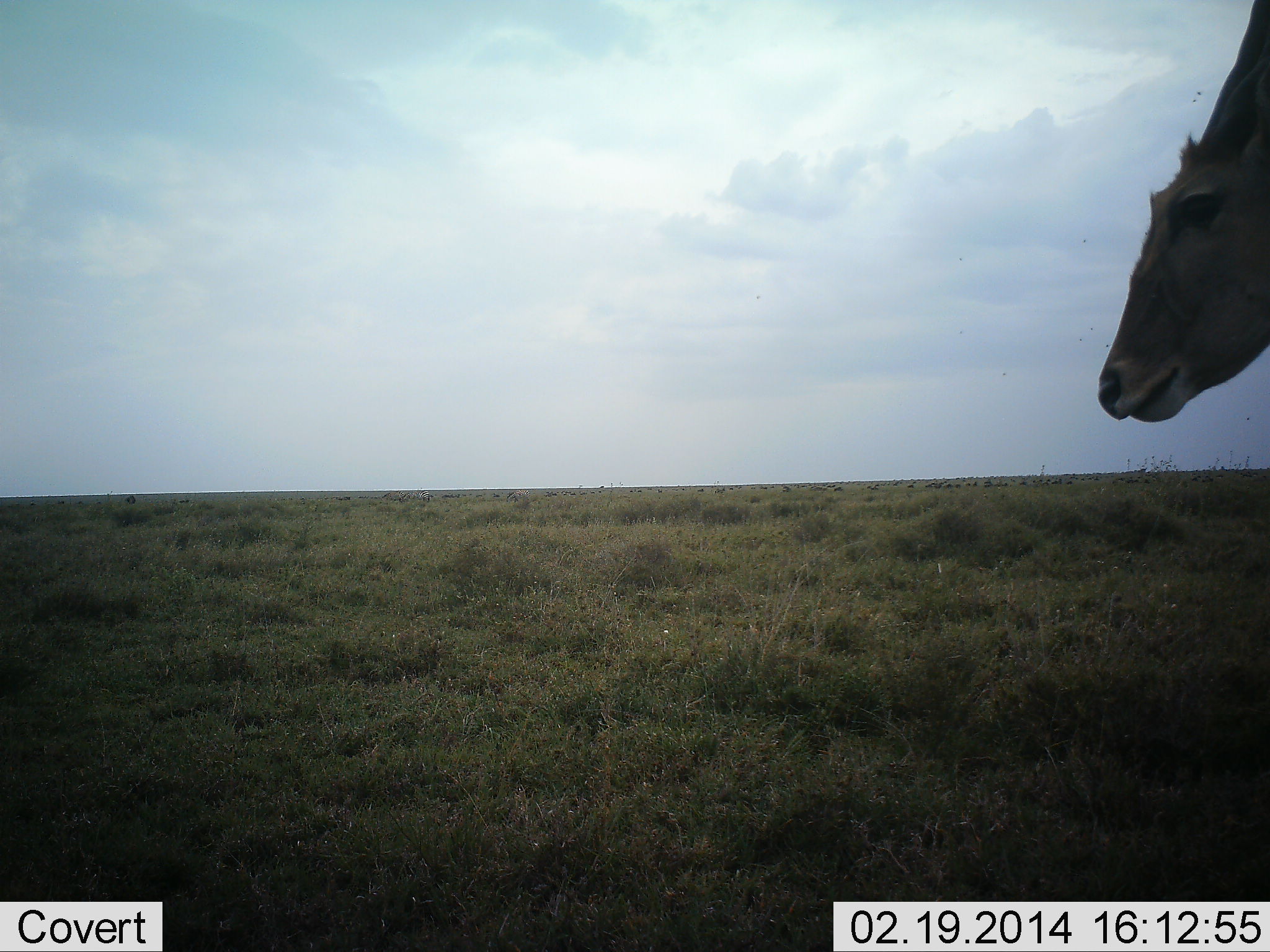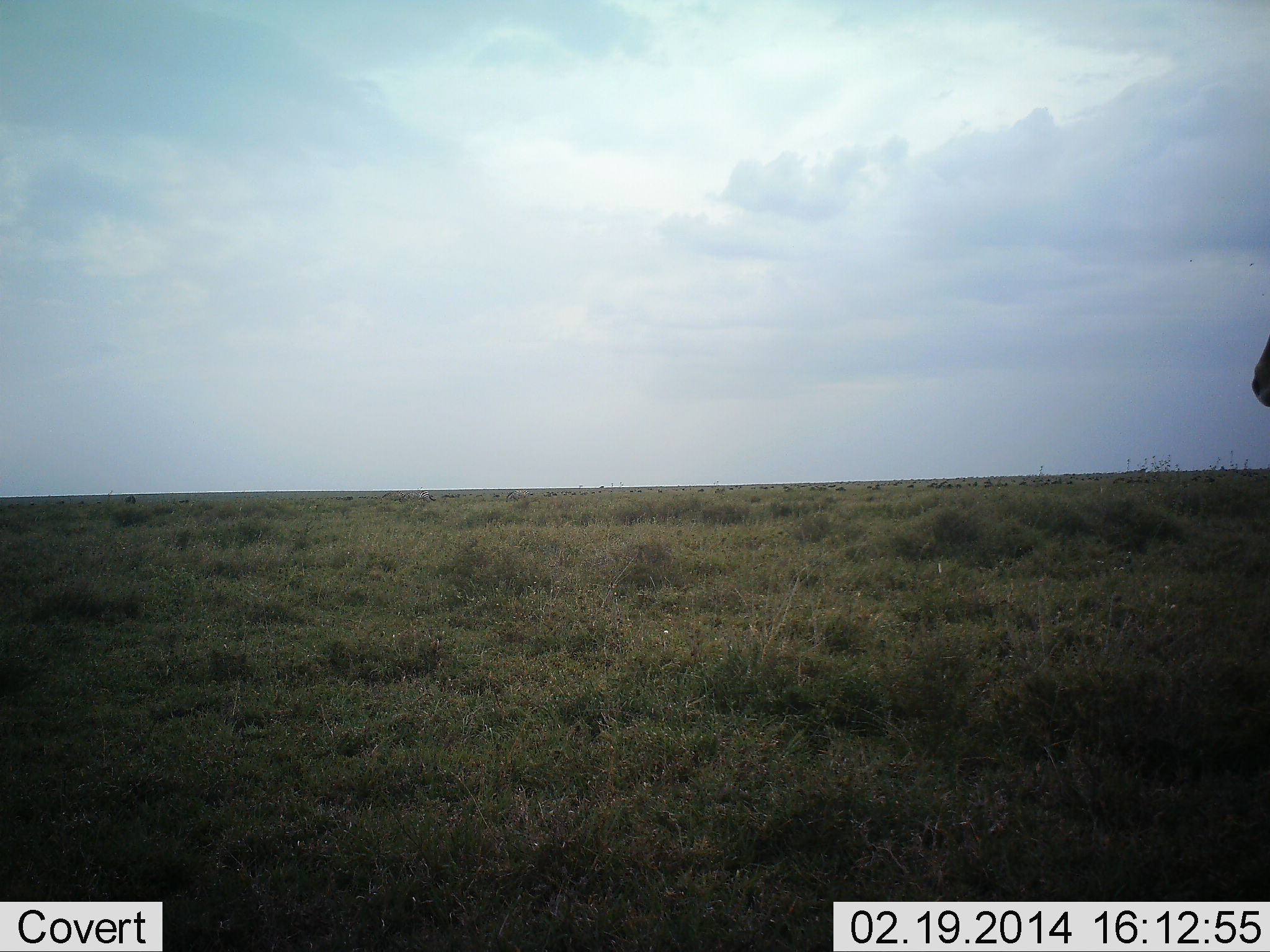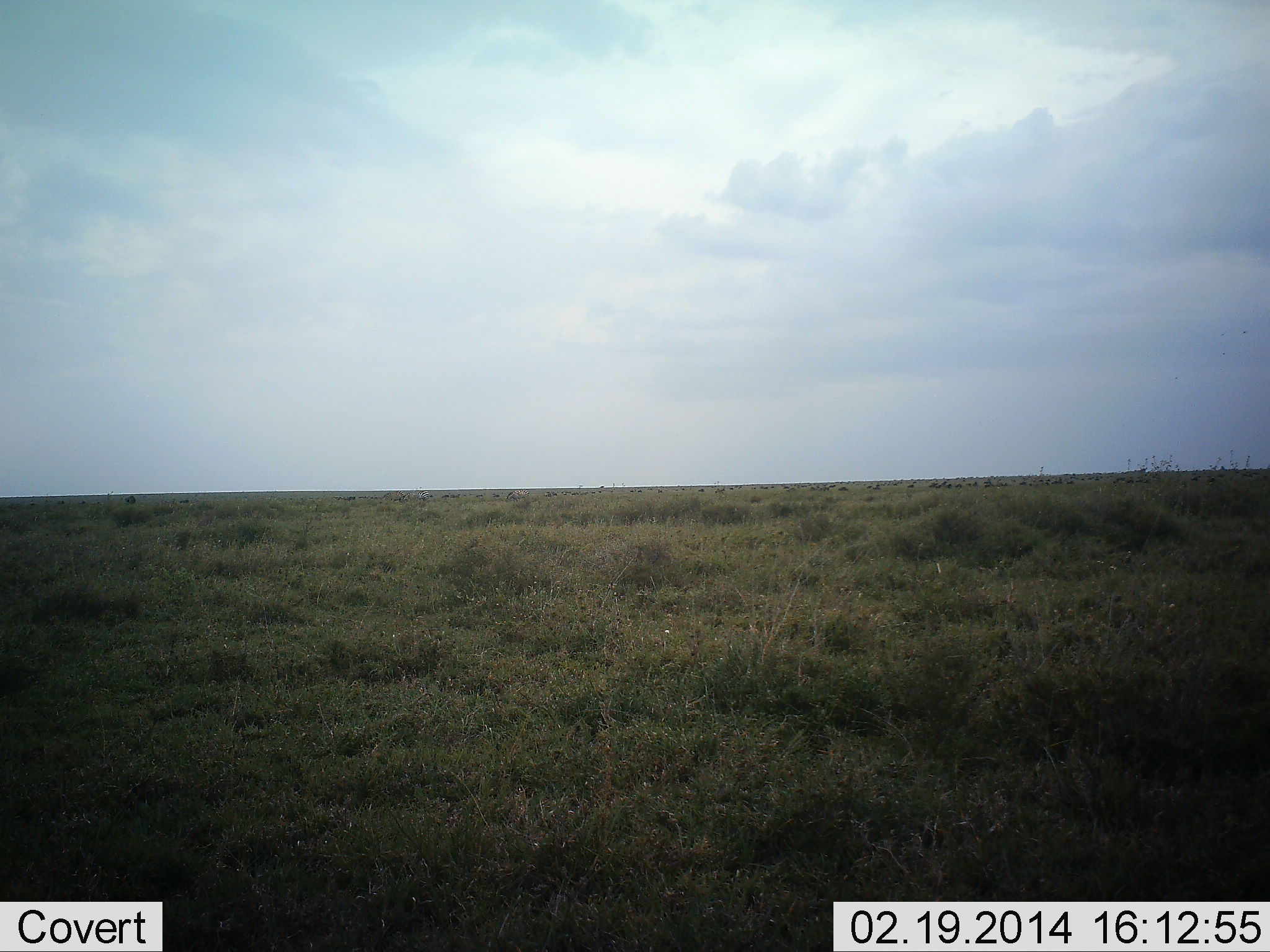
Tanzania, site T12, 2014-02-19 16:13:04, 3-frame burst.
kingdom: Animalia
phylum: Chordata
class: Mammalia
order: Artiodactyla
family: Bovidae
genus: Tragelaphus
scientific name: Tragelaphus oryx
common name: eland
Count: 1.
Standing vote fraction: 40%.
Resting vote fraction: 0%.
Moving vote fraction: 60%.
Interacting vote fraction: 0%.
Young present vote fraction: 0%.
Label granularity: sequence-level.